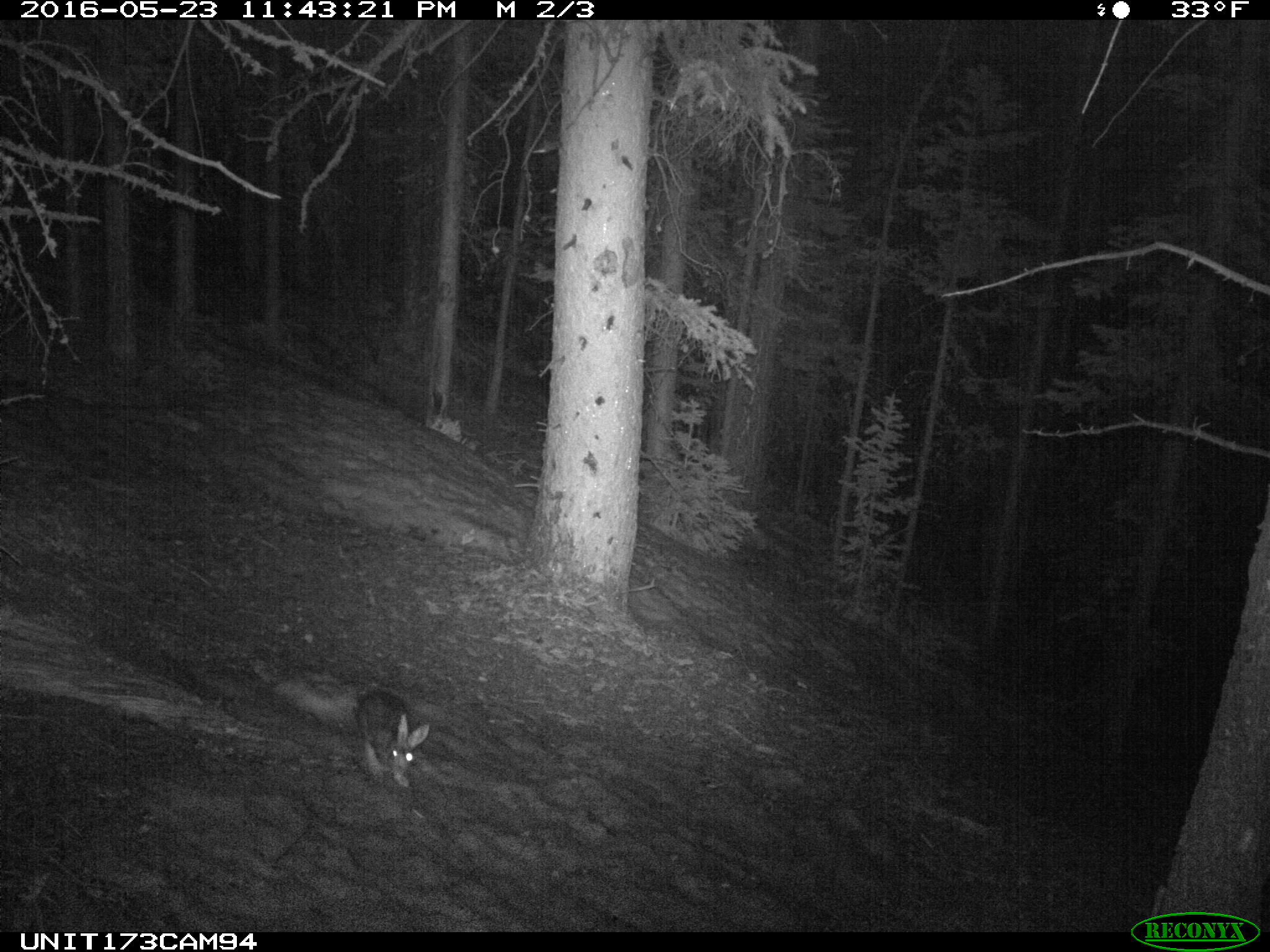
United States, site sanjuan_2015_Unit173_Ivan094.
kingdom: Animalia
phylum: Chordata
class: Mammalia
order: Lagomorpha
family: Leporidae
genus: Lepus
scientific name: Lepus americanus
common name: snowshoe hare